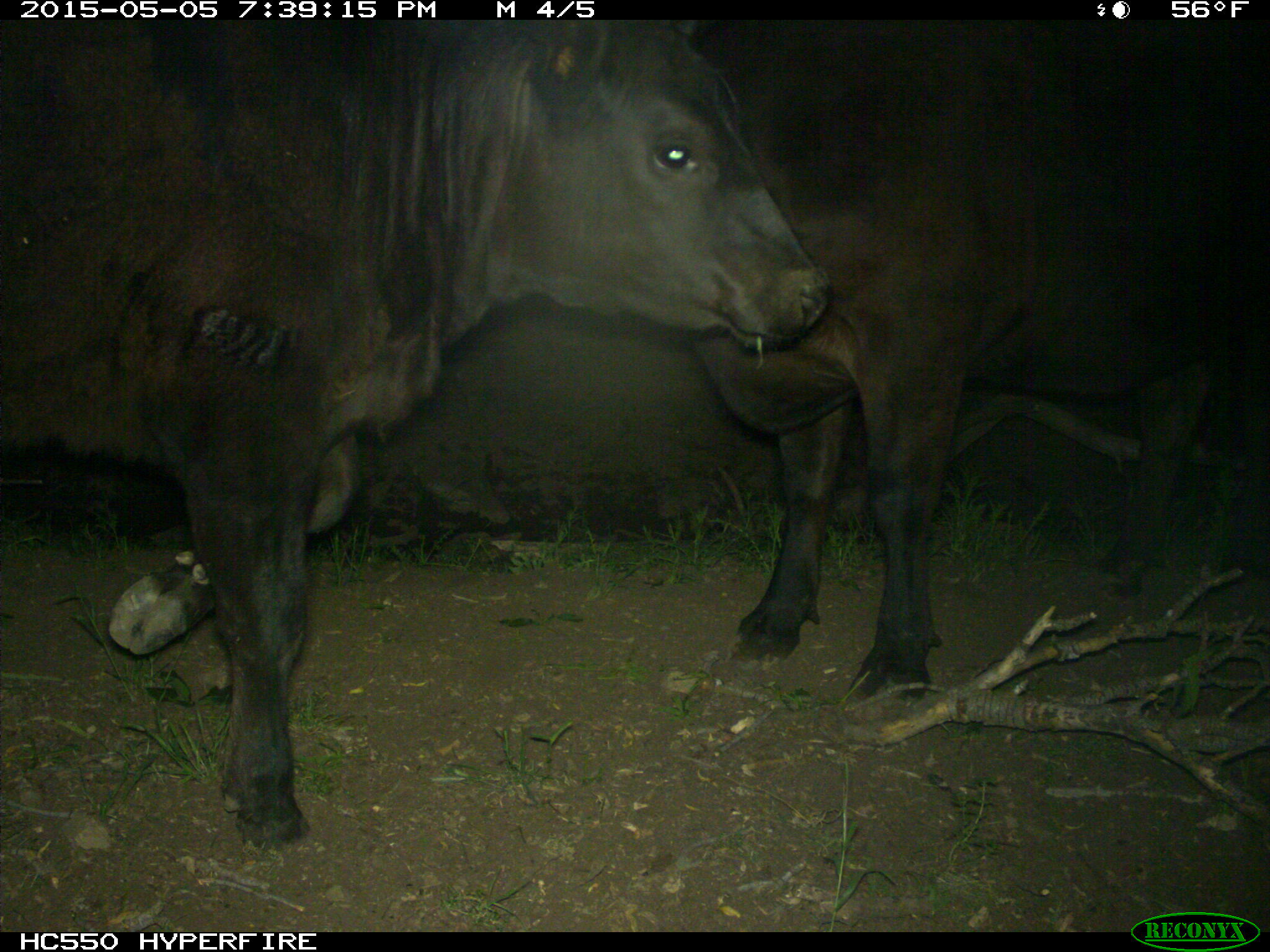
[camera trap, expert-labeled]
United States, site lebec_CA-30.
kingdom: Animalia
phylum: Chordata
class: Mammalia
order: Artiodactyla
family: Bovidae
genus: Bos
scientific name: Bos taurus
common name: domestic cow